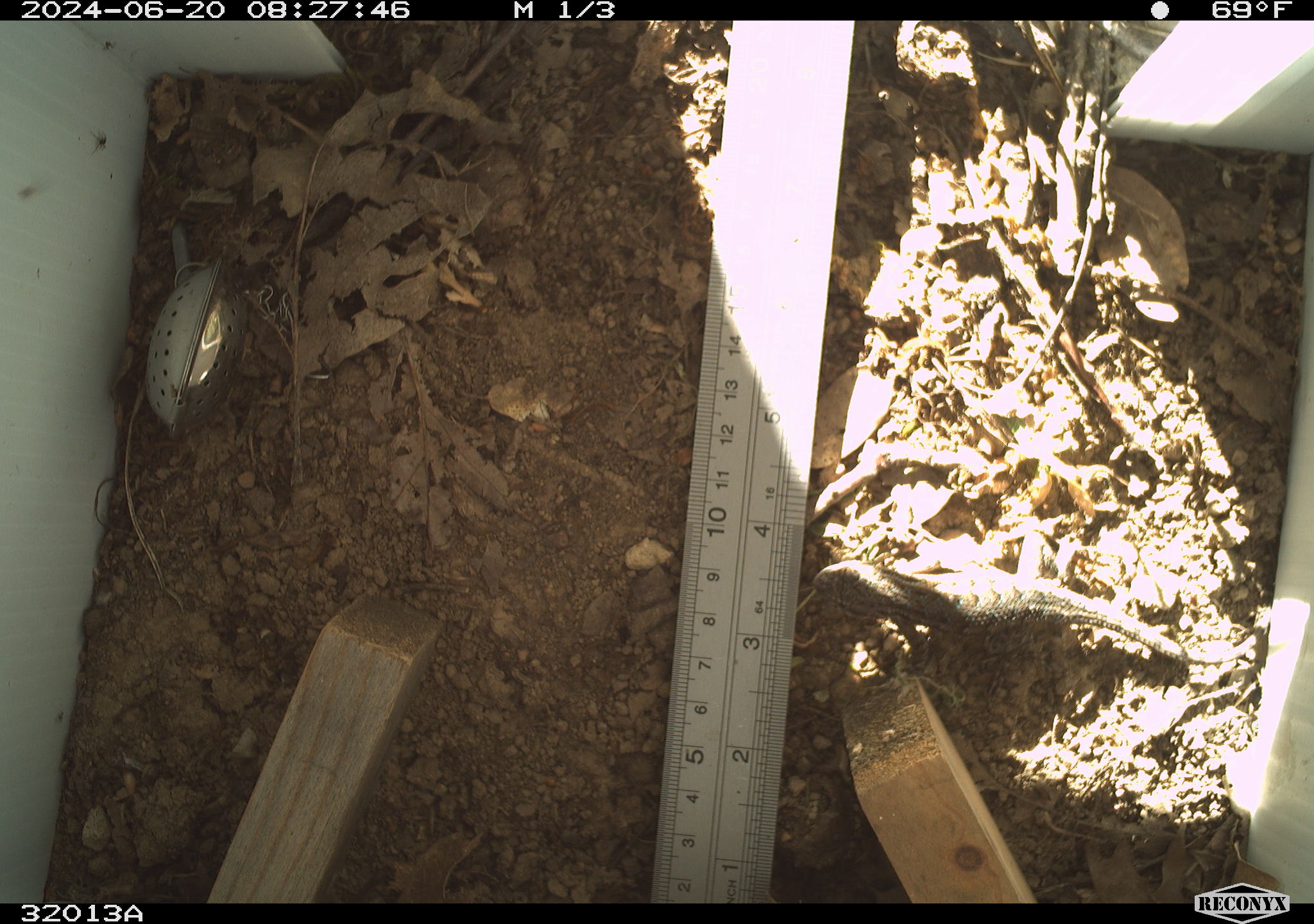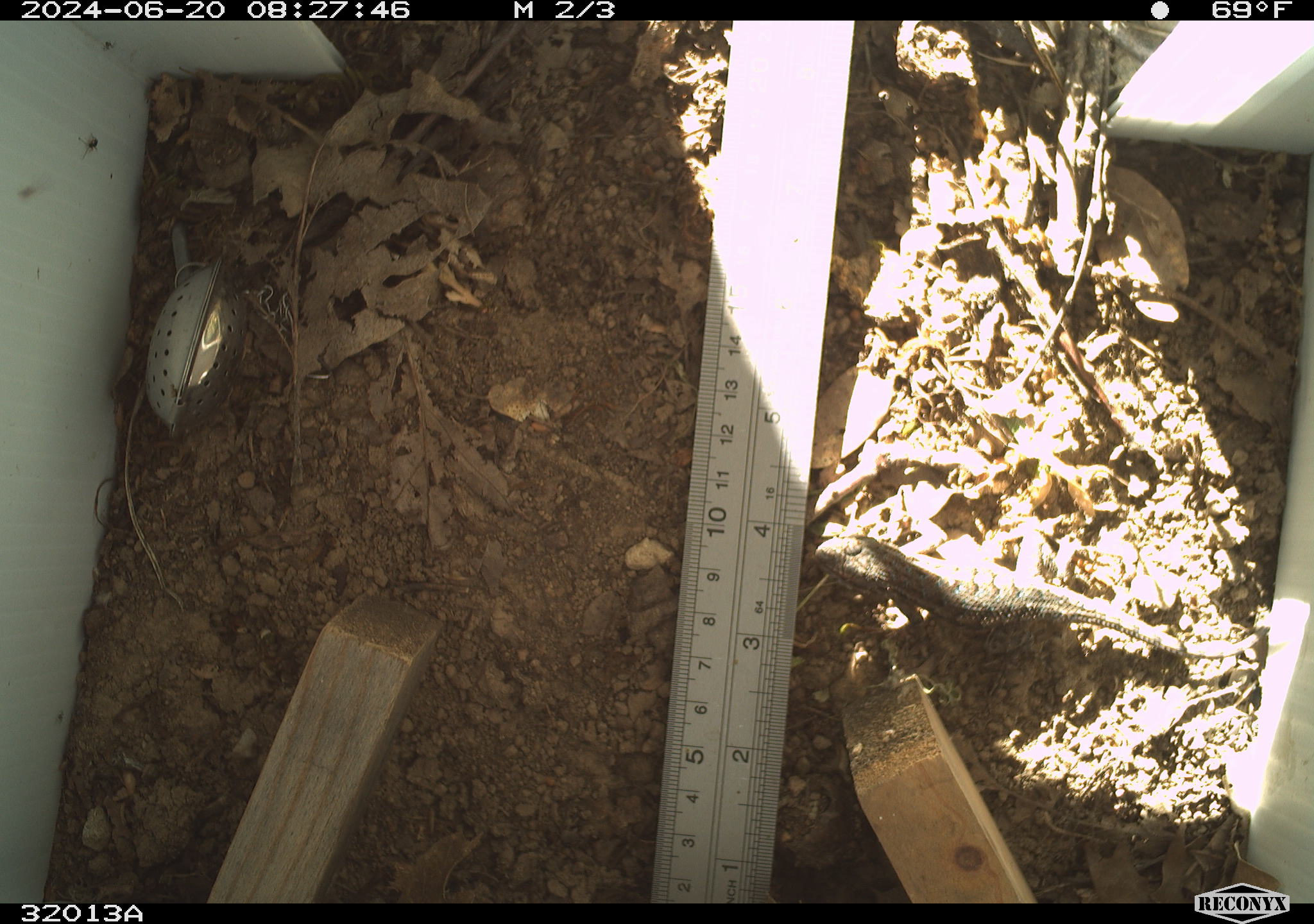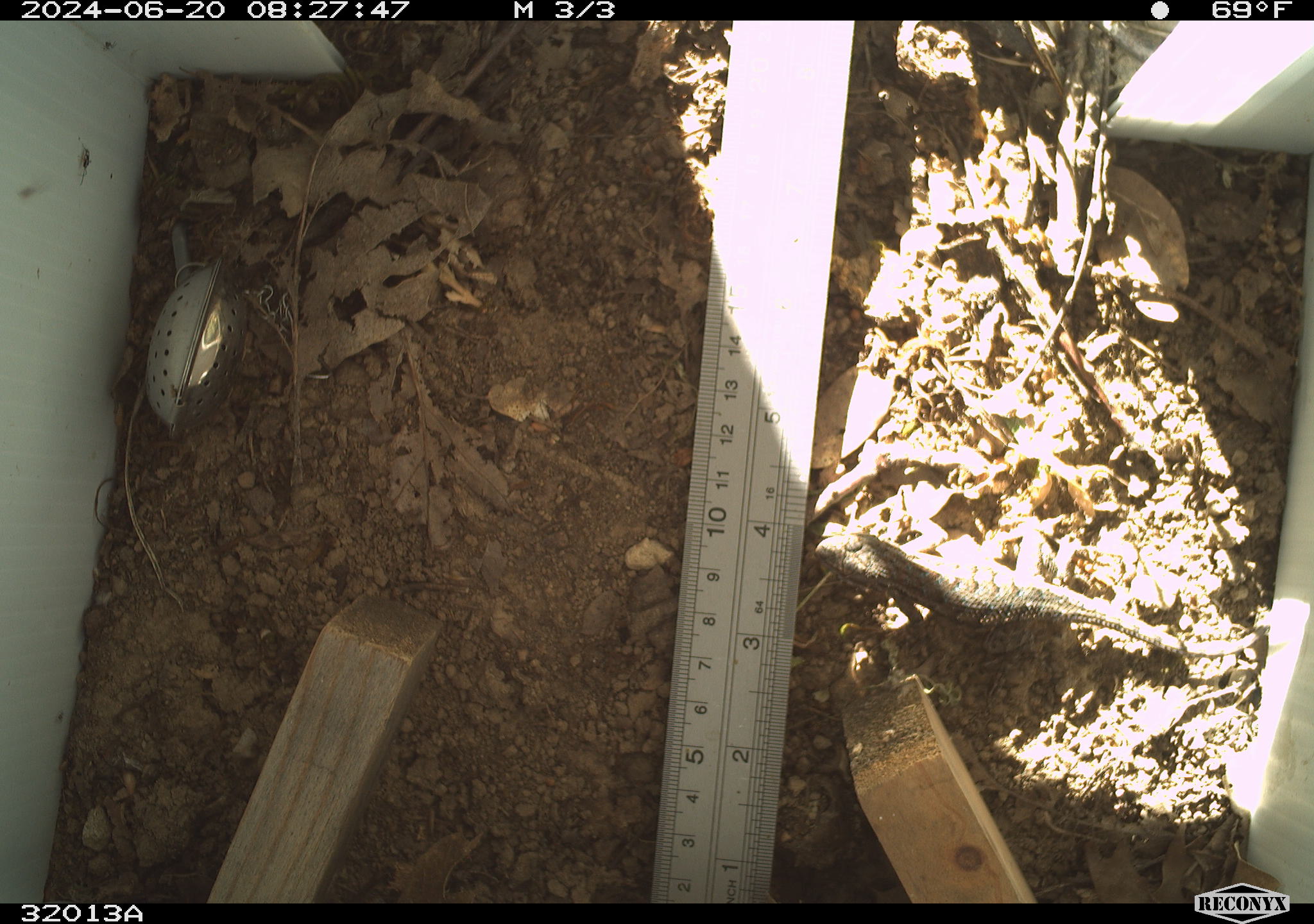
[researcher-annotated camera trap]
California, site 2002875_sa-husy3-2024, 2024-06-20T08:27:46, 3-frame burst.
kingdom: Animalia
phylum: Chordata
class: Reptilia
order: Squamata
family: Phrynosomatidae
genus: Sceloporus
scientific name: Sceloporus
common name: spiny lizards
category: sceloporus species